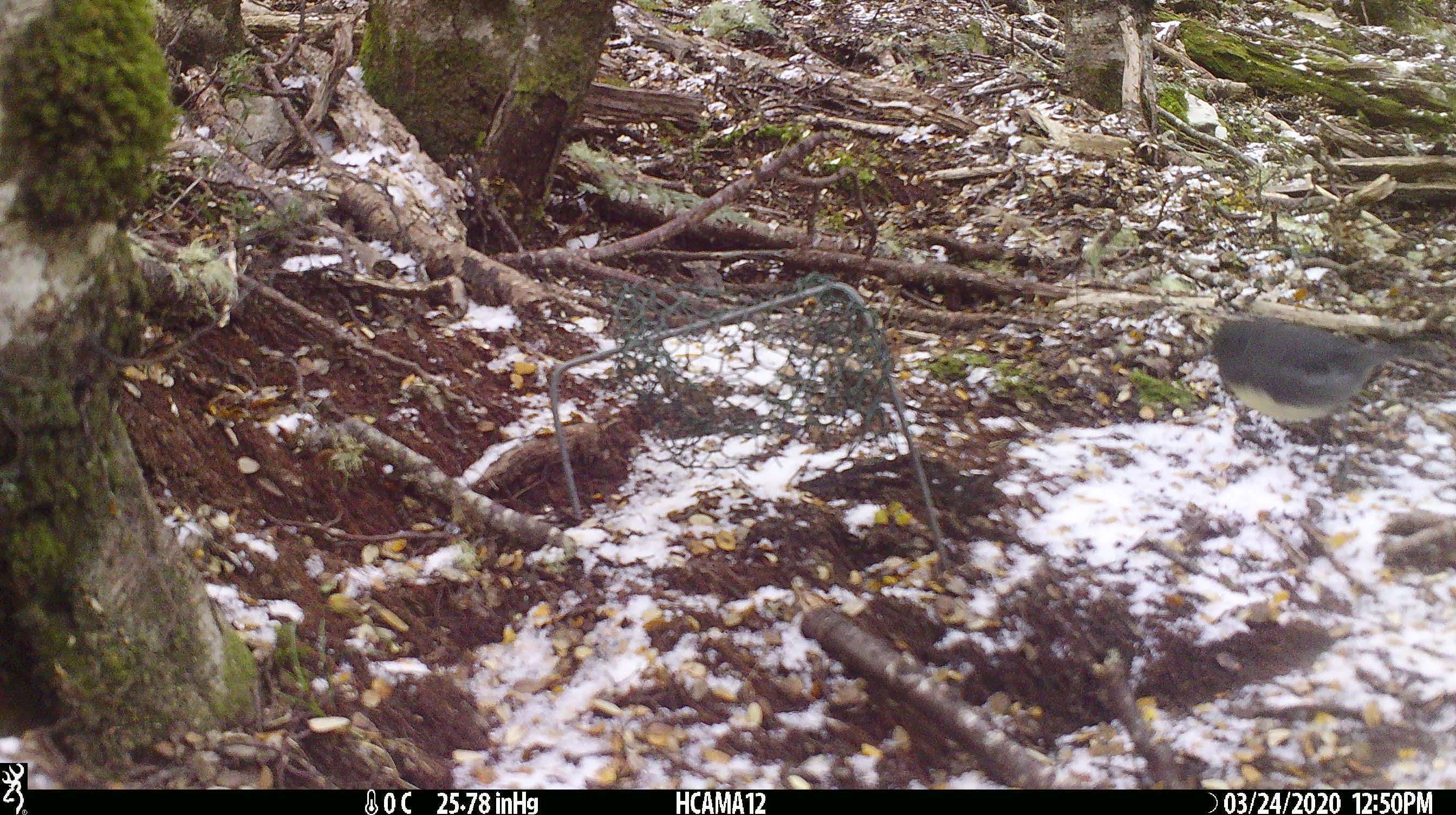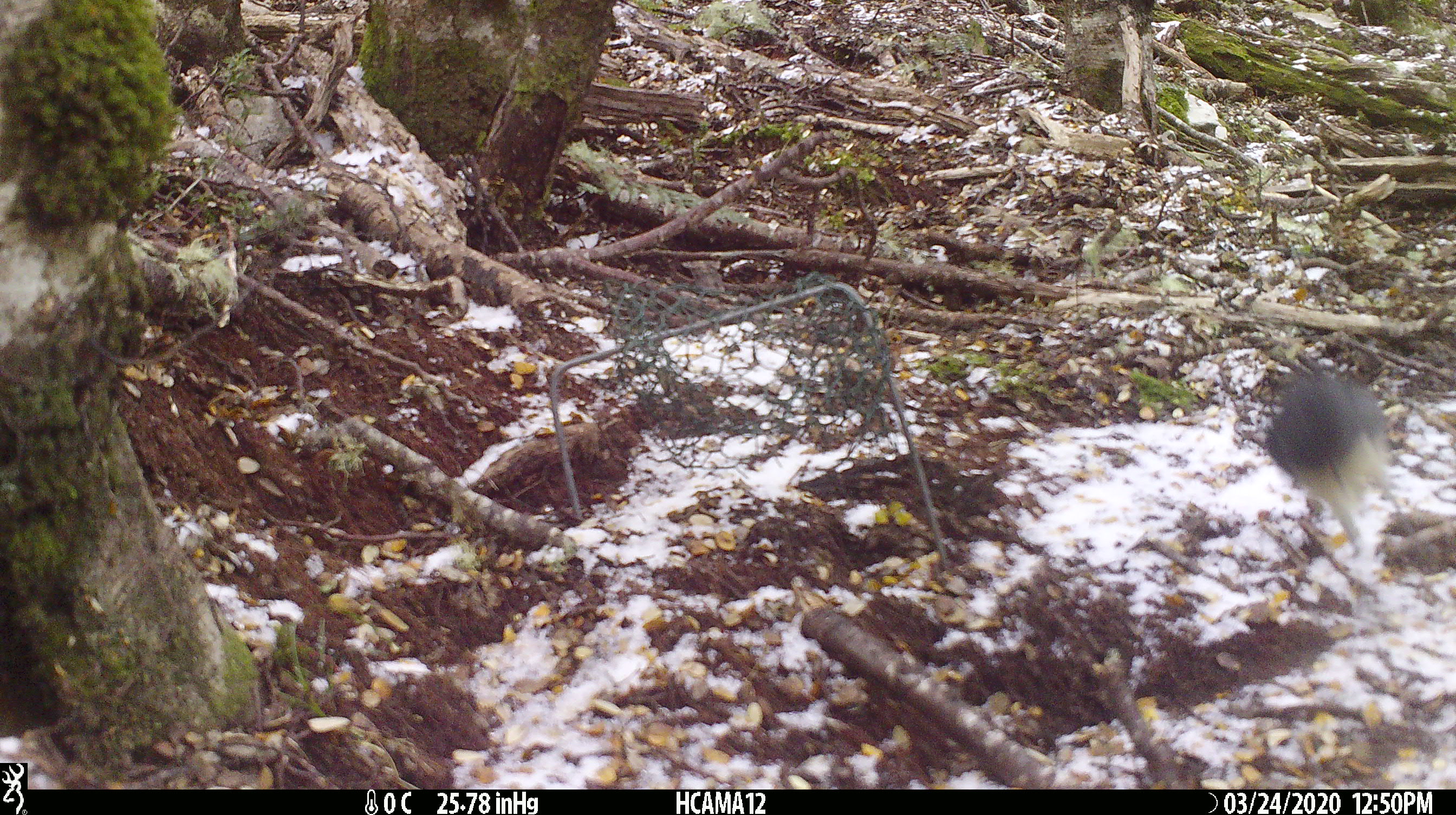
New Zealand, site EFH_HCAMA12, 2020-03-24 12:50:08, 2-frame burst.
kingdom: Animalia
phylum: Chordata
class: Aves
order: Passeriformes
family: Petroicidae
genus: Petroica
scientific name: Petroica australis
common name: new zealand robin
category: robin